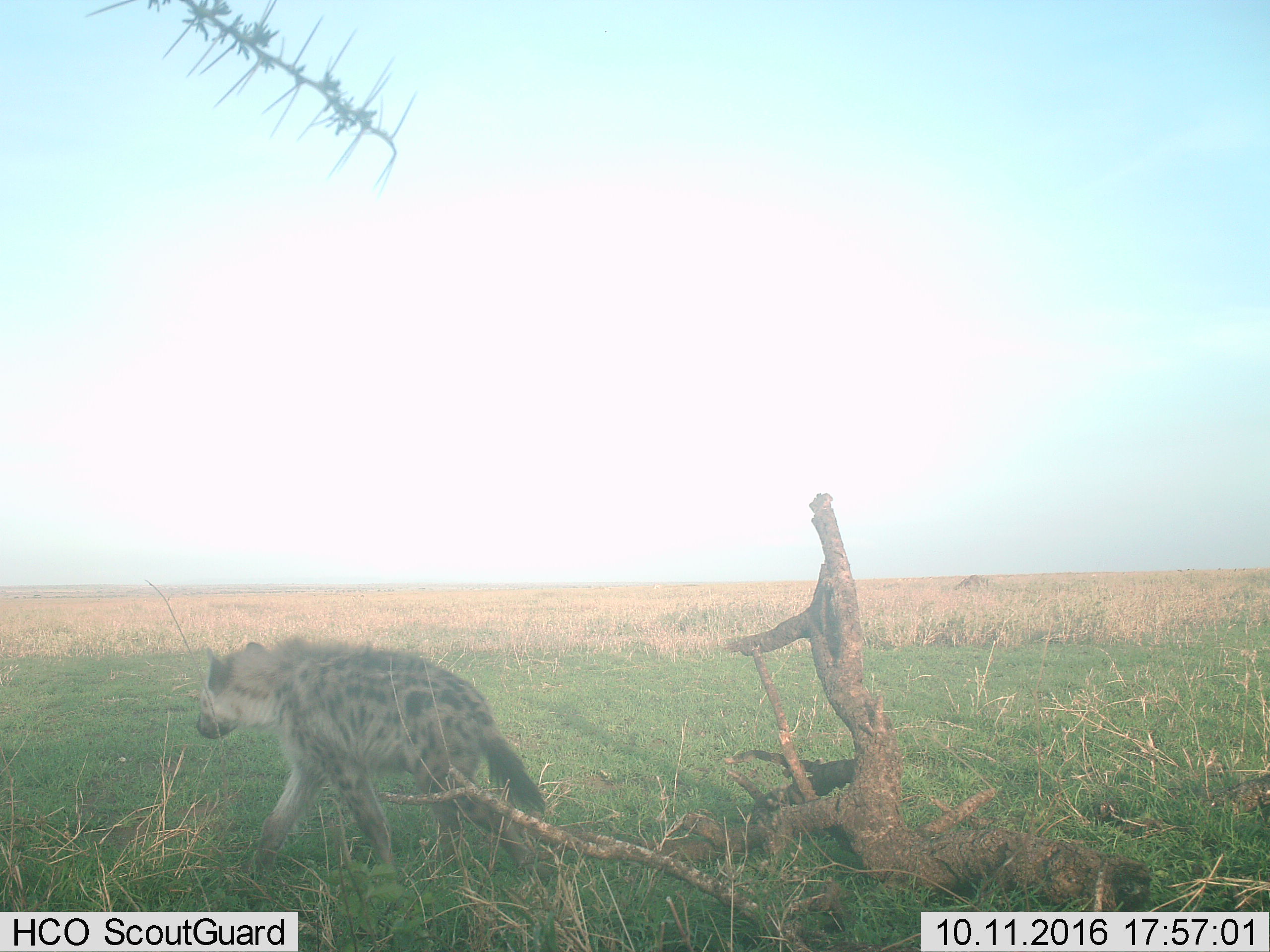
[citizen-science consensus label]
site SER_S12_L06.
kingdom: Animalia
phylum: Chordata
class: Mammalia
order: Carnivora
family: Hyaenidae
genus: Crocuta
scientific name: Crocuta crocuta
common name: spotted hyena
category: hyenaspotted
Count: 1.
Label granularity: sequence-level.